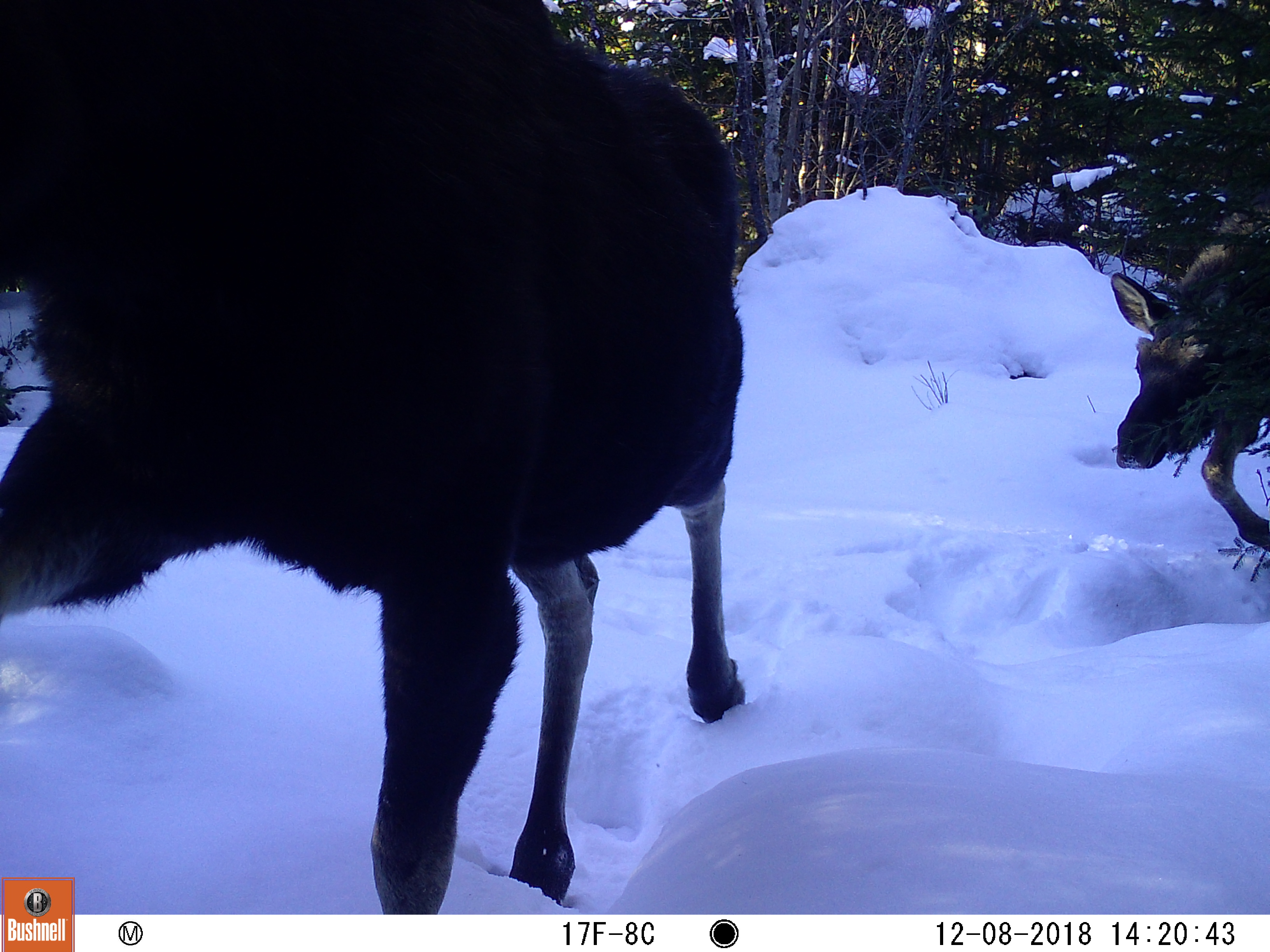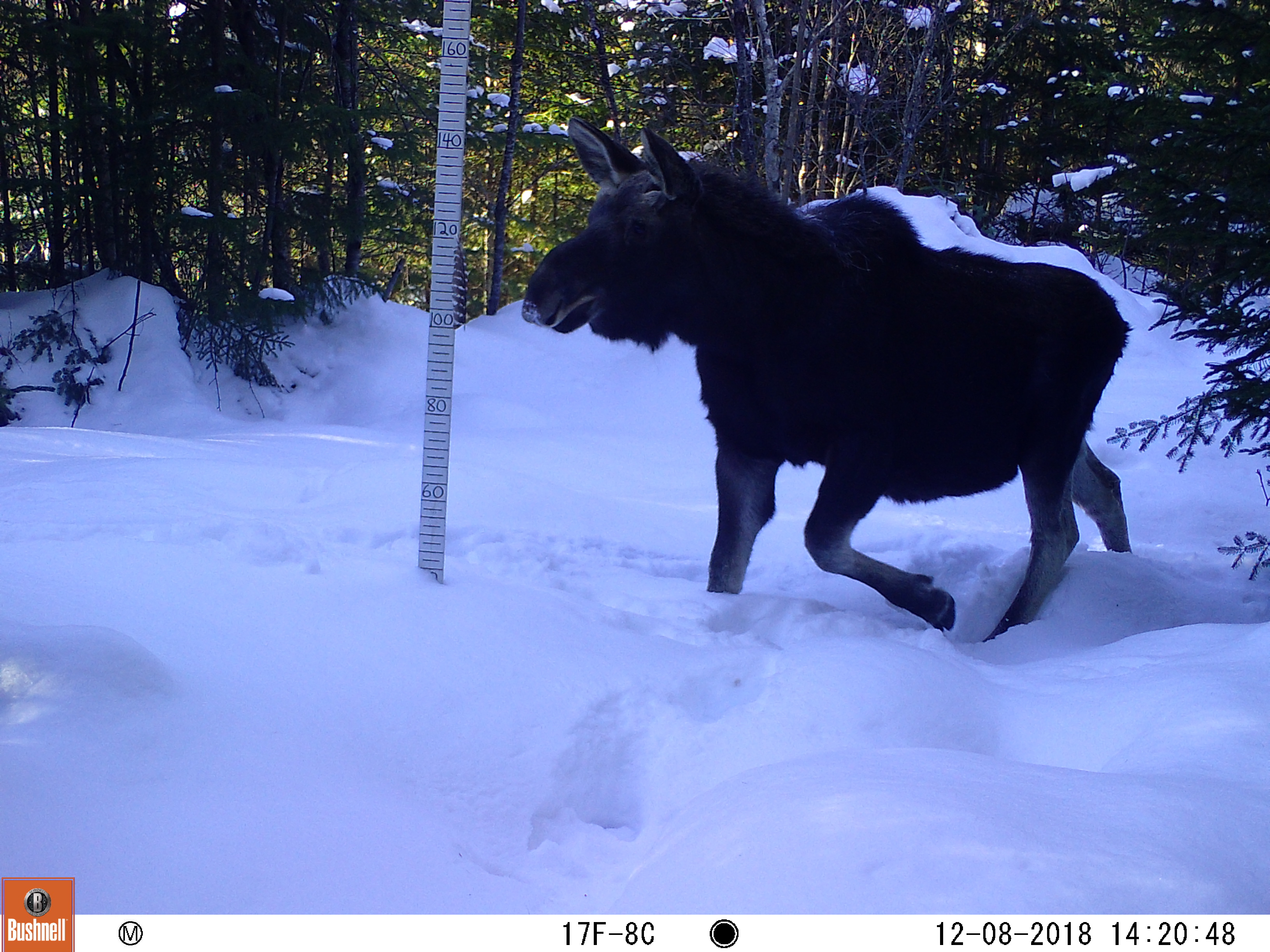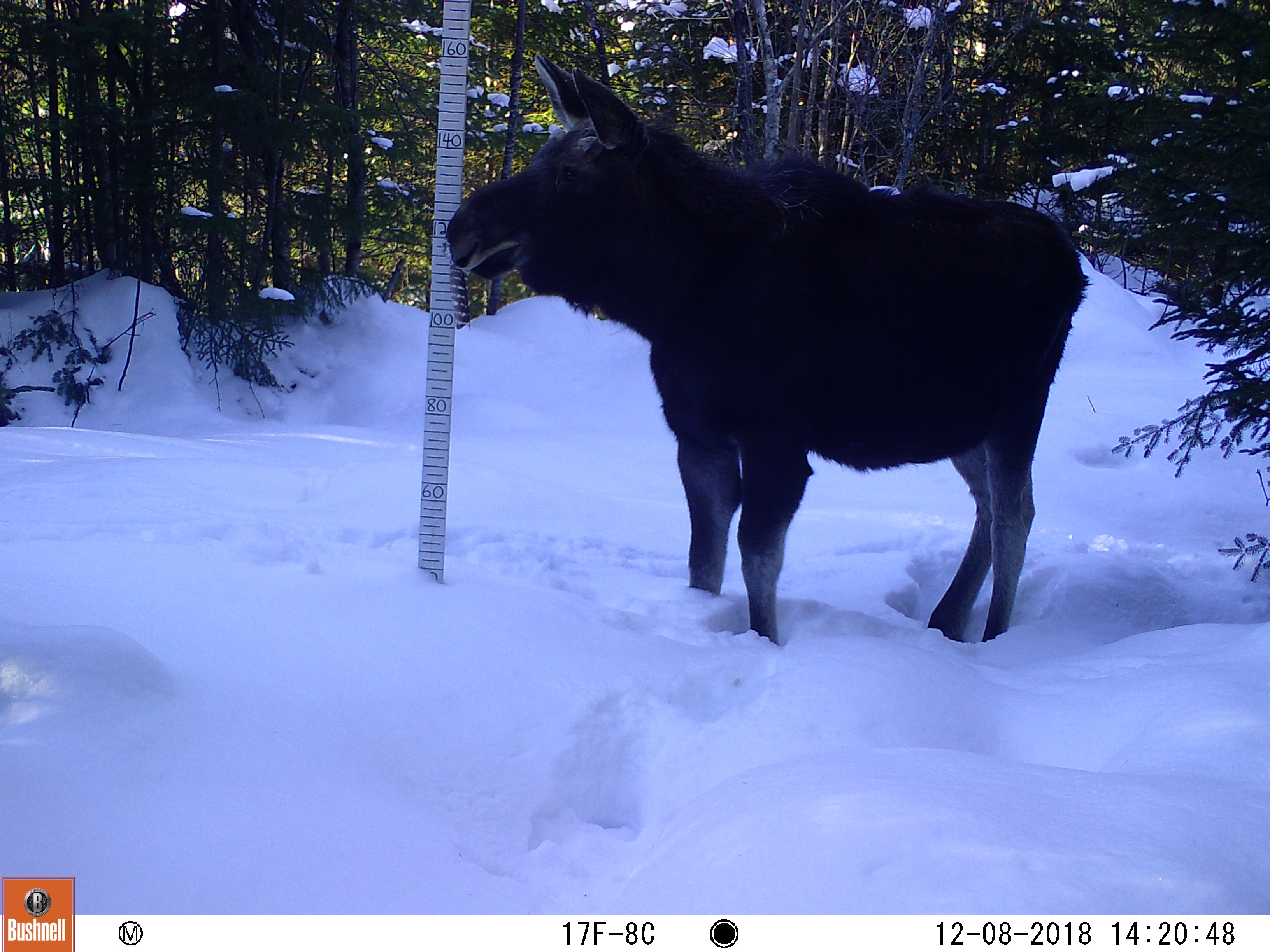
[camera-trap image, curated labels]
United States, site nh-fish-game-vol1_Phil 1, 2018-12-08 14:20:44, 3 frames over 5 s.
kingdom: Animalia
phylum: Chordata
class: Mammalia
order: Artiodactyla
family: Cervidae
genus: Alces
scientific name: Alces alces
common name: moose